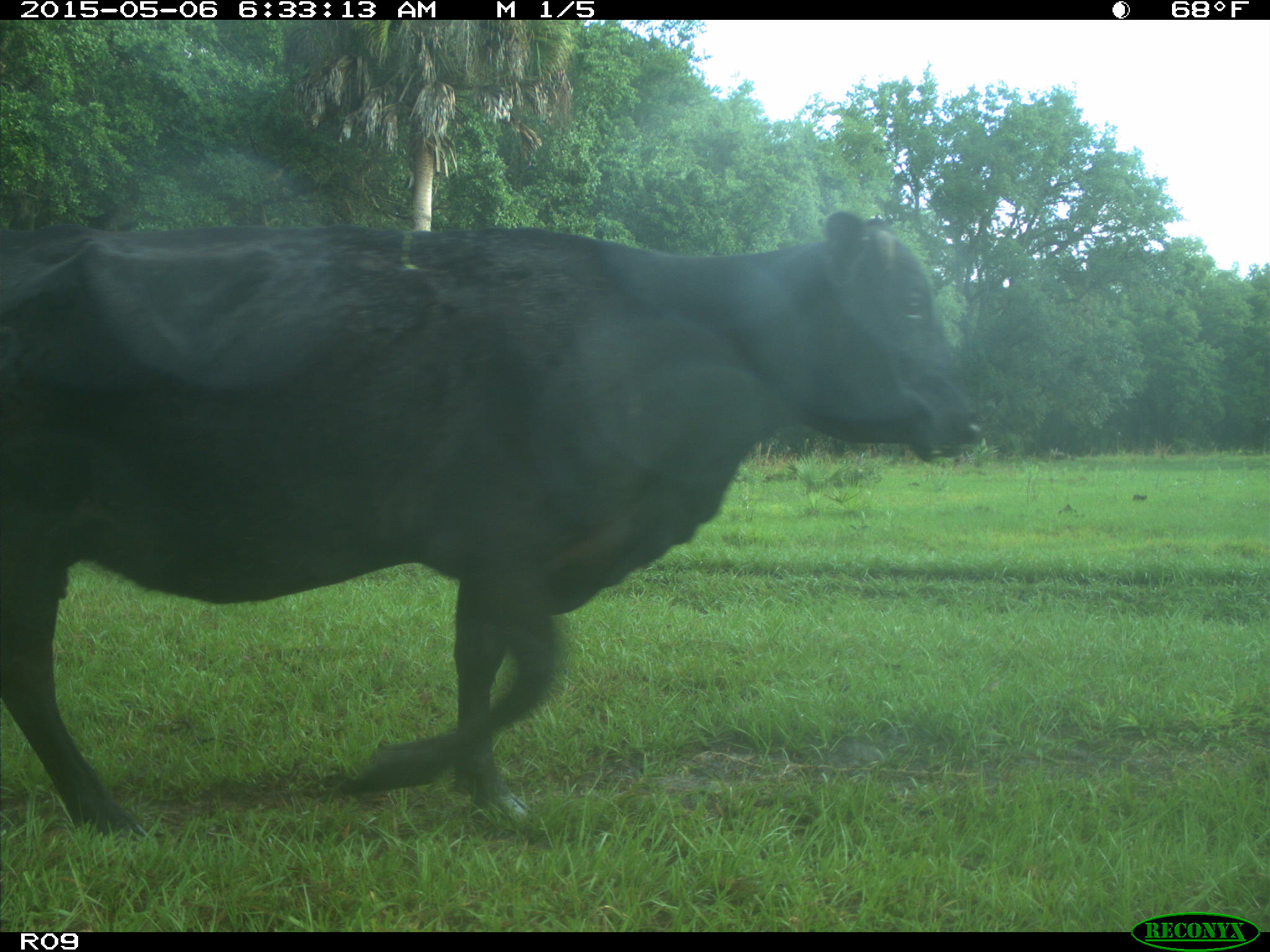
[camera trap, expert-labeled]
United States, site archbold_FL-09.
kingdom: Animalia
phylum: Chordata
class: Mammalia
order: Artiodactyla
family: Bovidae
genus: Bos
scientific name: Bos taurus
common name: domestic cow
Bos taurus (domestic cow).